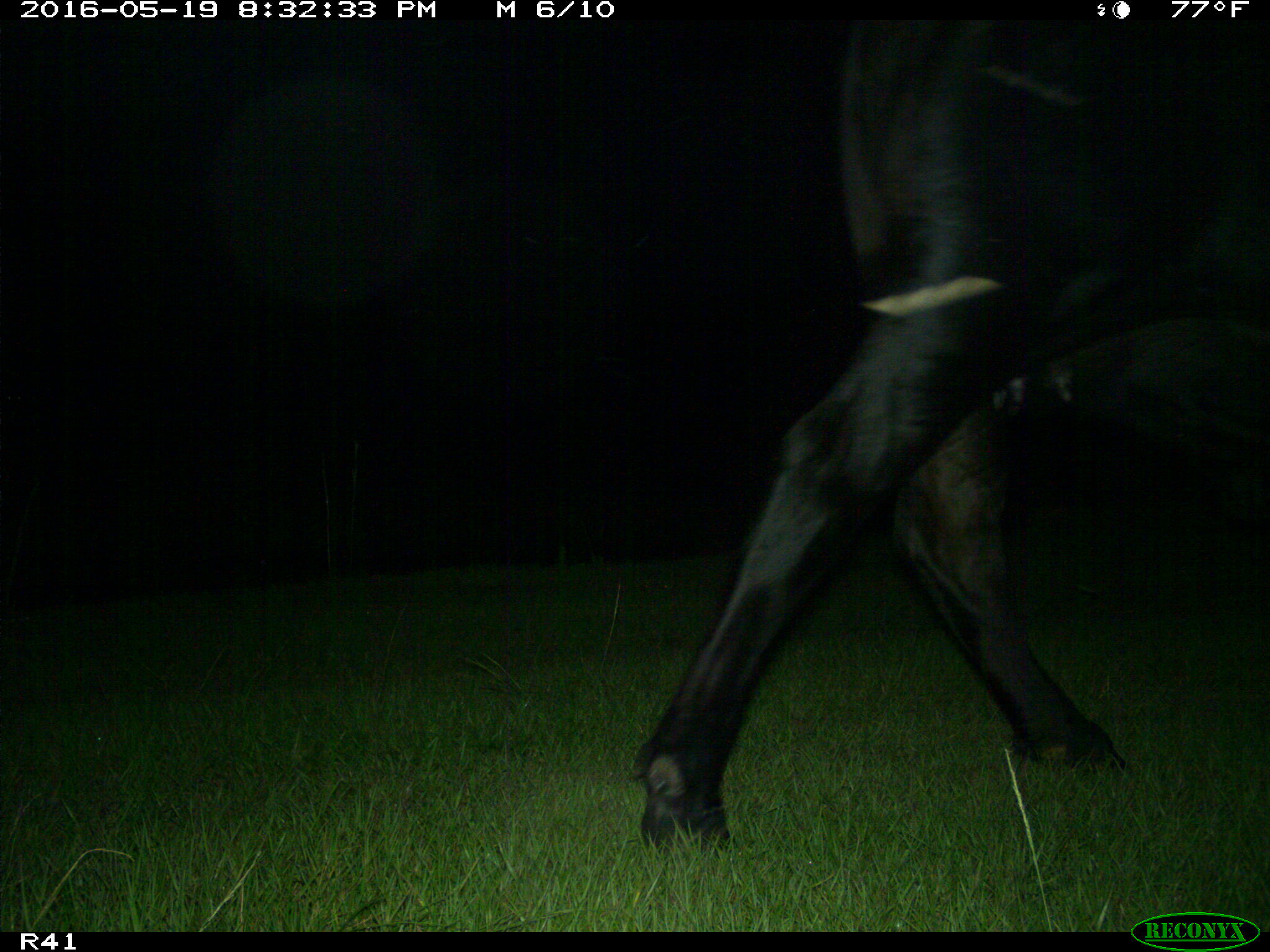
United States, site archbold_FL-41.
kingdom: Animalia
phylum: Chordata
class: Mammalia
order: Artiodactyla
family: Bovidae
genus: Bos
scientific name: Bos taurus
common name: domestic cow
Bos taurus (domestic cow).